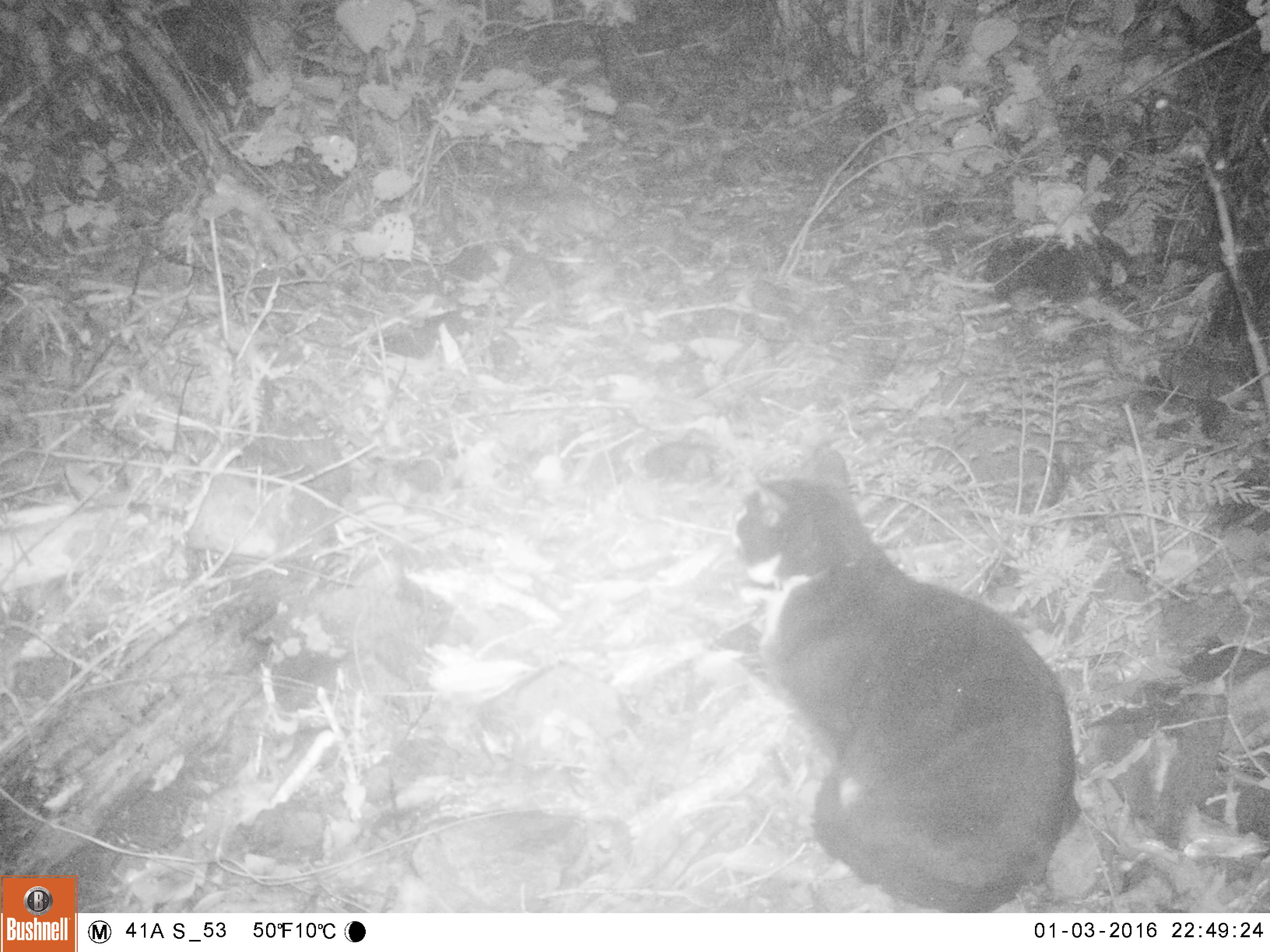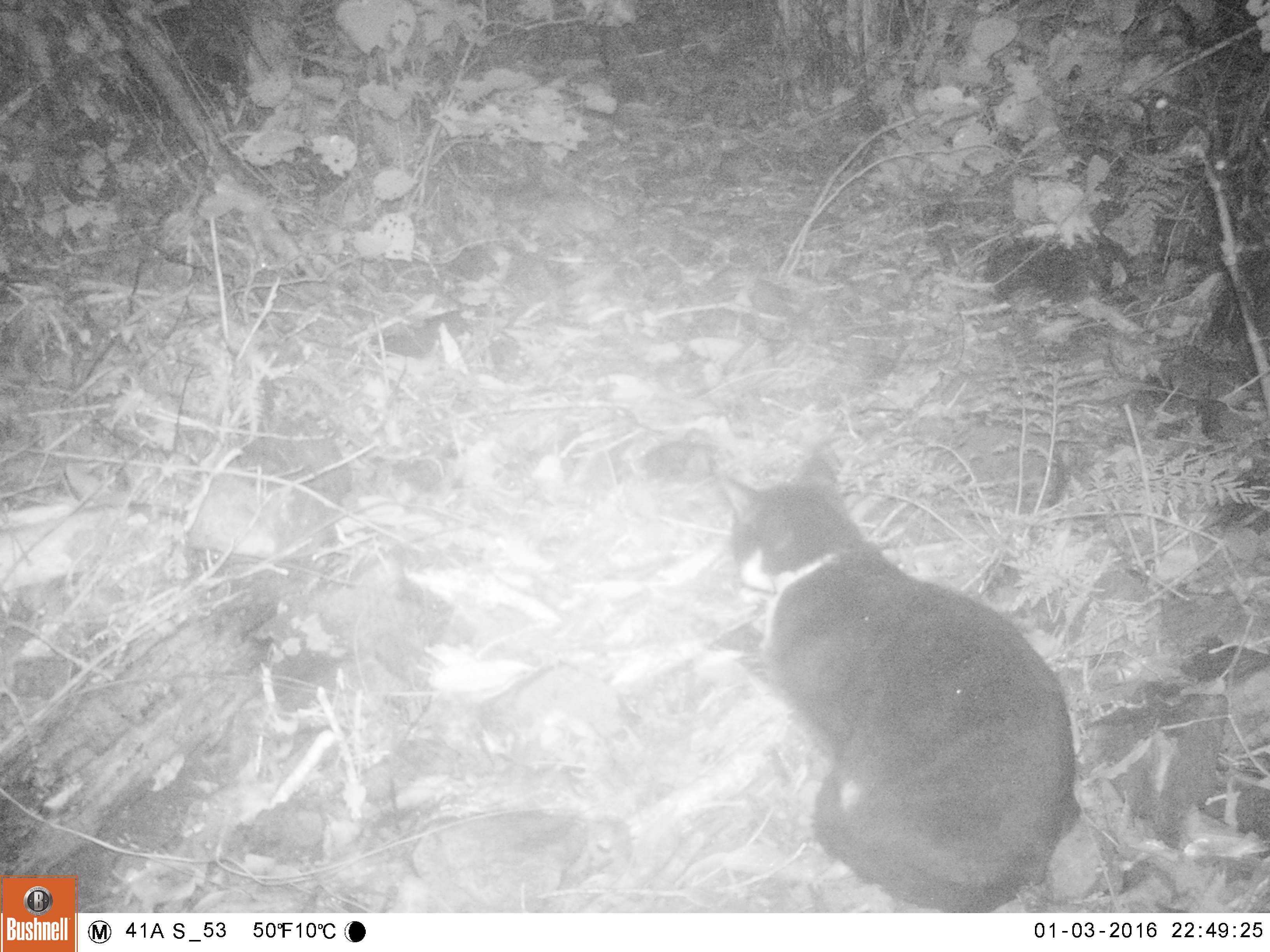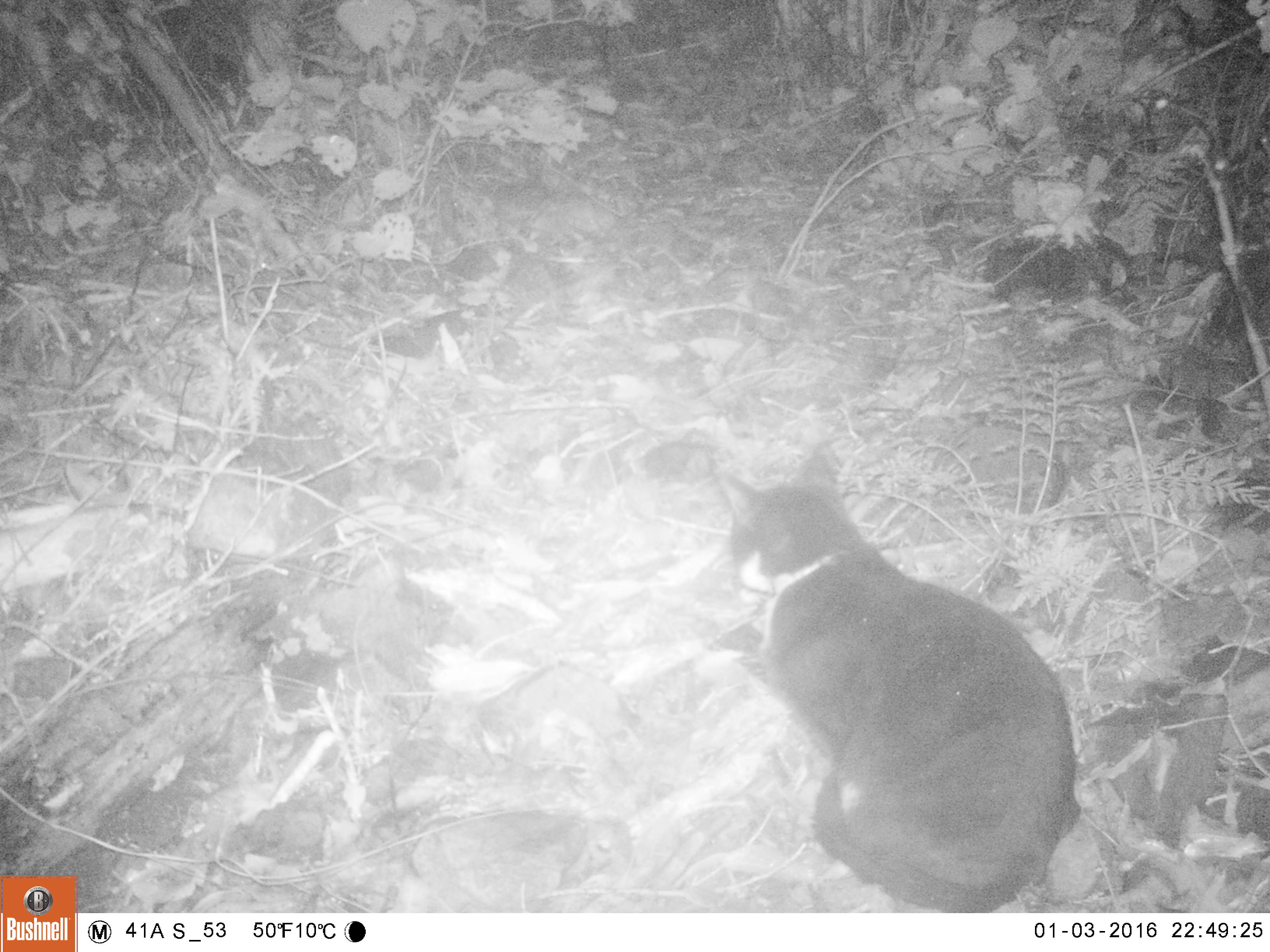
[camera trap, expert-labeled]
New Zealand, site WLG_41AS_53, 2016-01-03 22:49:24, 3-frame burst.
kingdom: Animalia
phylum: Chordata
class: Mammalia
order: Carnivora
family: Felidae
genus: Felis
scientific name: Felis catus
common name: domestic cat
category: cat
Cat (domestic cat) (Felis catus).